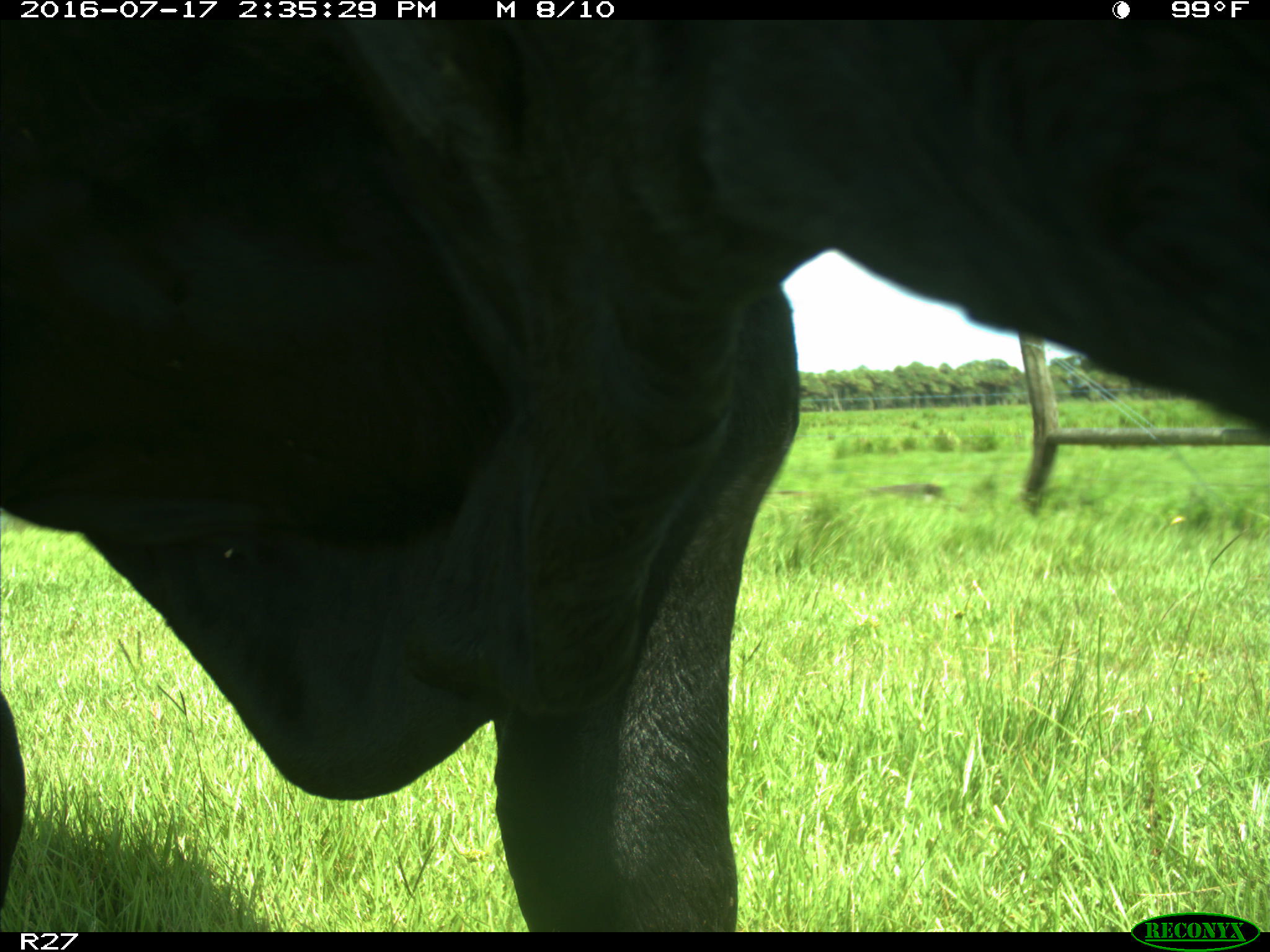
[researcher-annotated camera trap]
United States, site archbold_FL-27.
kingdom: Animalia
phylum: Chordata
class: Mammalia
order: Artiodactyla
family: Bovidae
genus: Bos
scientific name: Bos taurus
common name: domestic cow